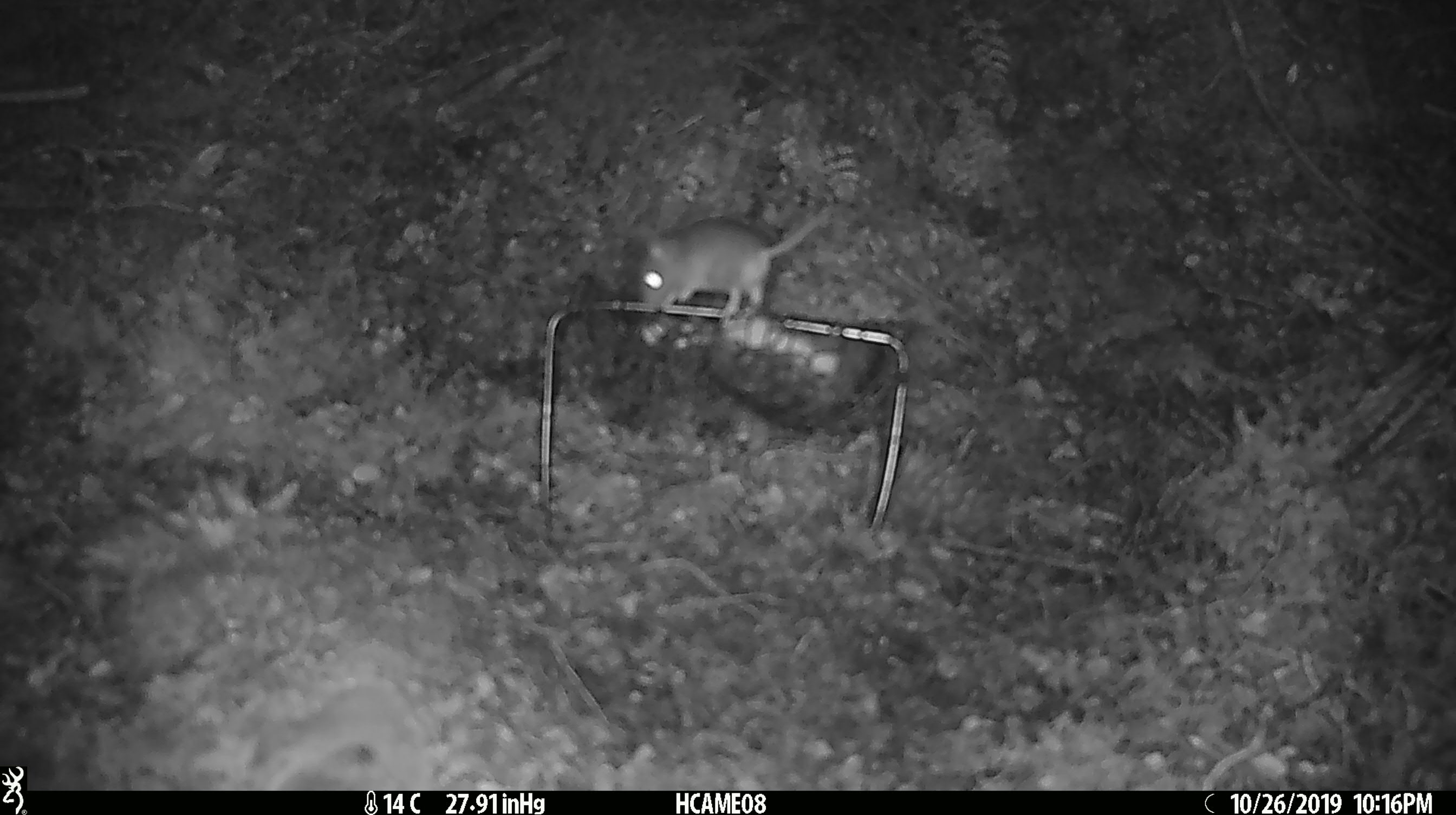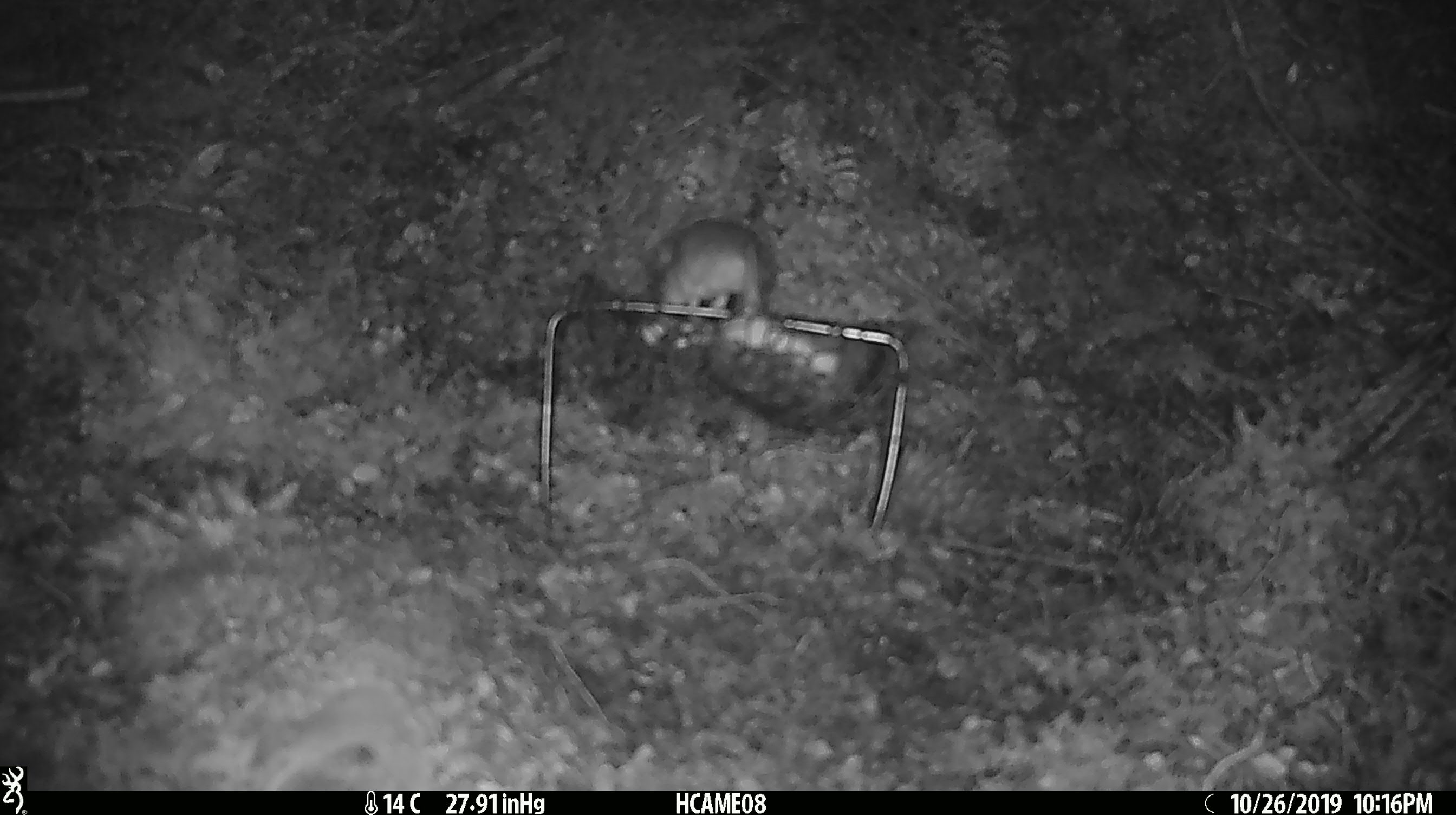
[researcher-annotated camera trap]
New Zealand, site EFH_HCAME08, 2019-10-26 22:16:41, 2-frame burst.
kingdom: Animalia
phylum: Chordata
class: Mammalia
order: Rodentia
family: Muridae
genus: Mus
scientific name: Mus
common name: mouse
Mouse (Mus).